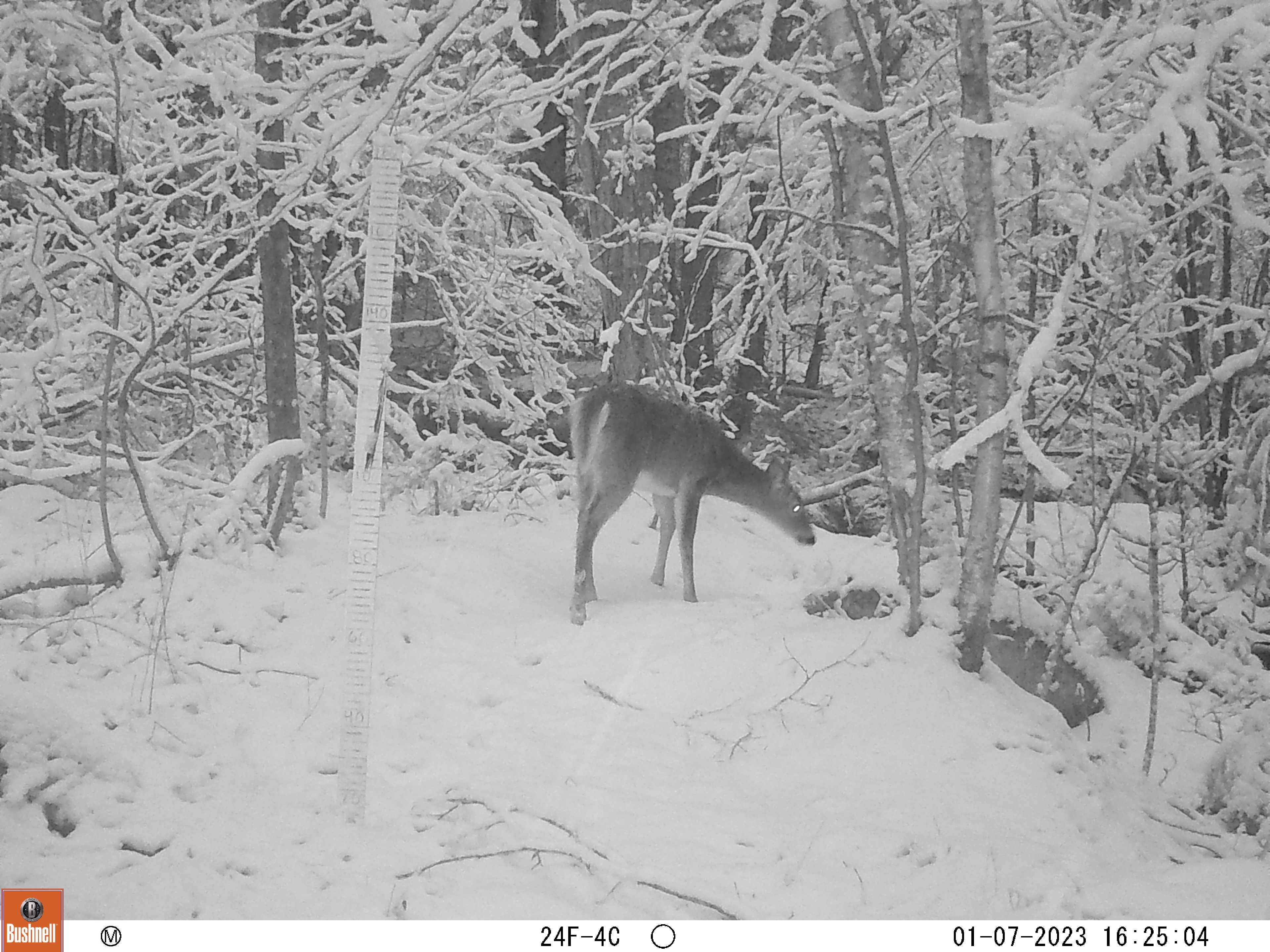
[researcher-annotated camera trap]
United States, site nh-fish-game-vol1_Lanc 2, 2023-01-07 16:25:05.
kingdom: Animalia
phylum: Chordata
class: Mammalia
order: Artiodactyla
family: Cervidae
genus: Odocoileus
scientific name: Odocoileus virginianus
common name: white-tailed deer